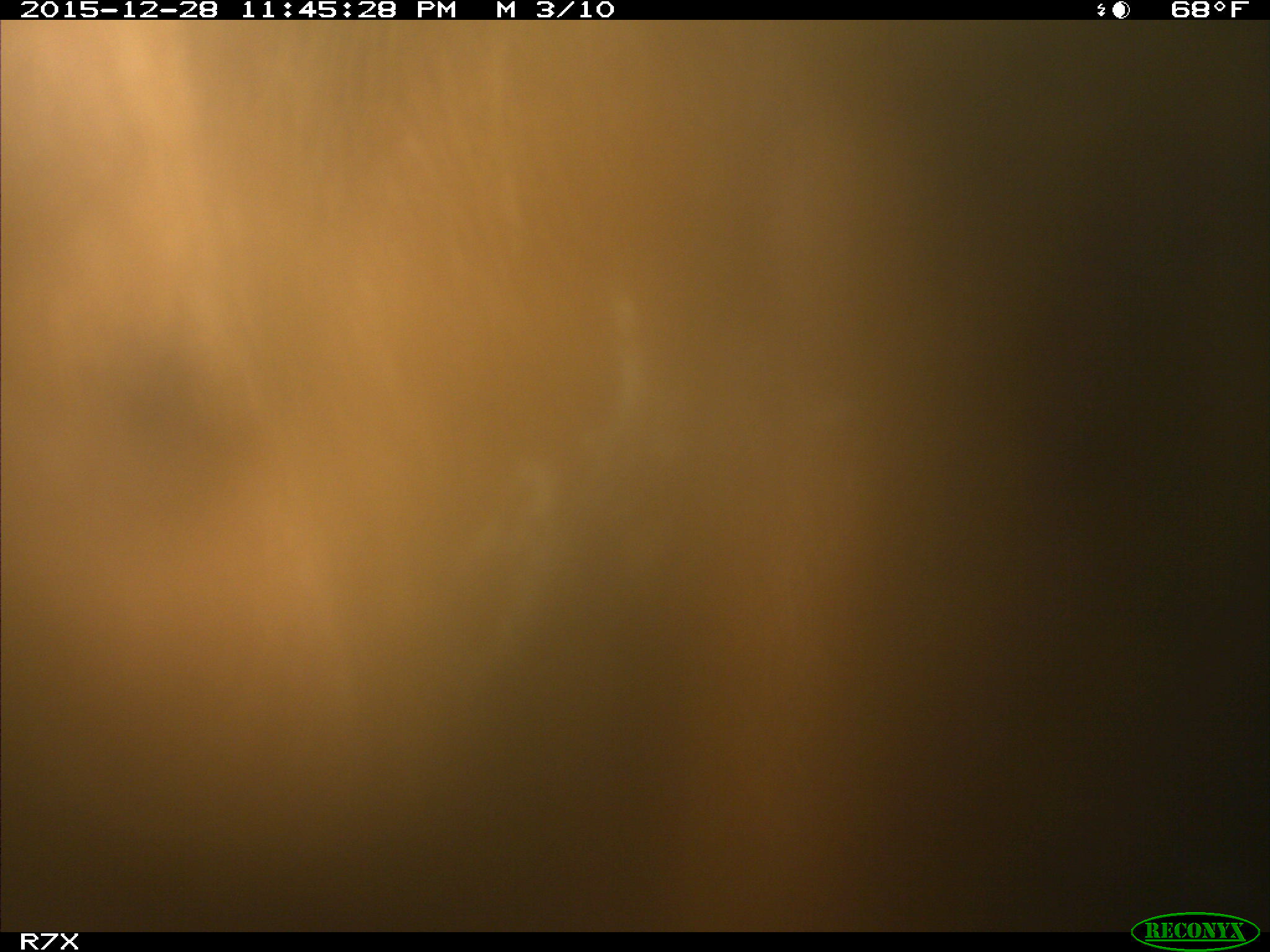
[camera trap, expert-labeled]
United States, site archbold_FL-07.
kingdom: Animalia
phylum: Chordata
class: Mammalia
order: Artiodactyla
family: Bovidae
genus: Bos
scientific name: Bos taurus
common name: domestic cow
Bos taurus (domestic cow).